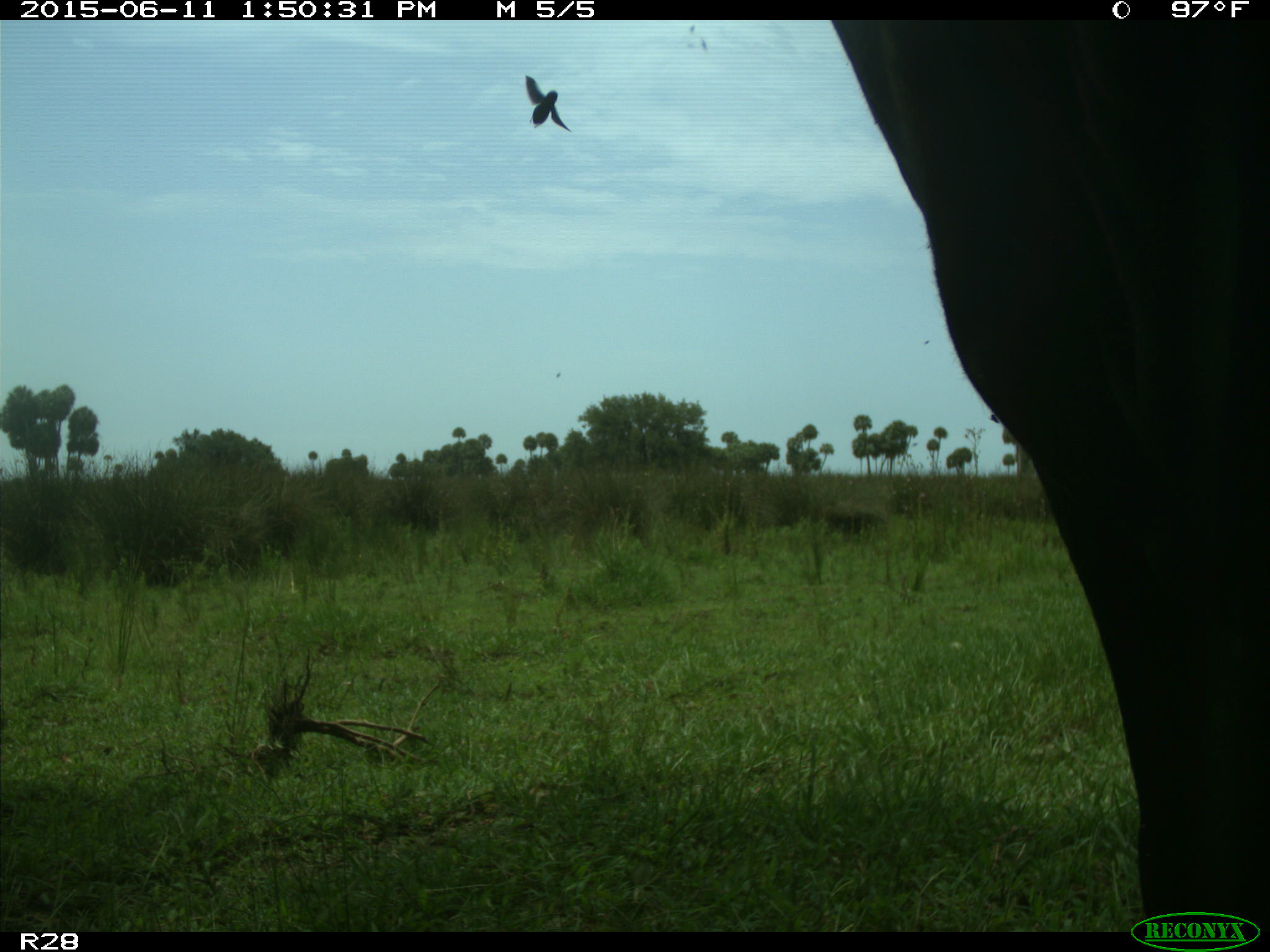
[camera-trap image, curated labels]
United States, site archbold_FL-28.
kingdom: Animalia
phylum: Chordata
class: Mammalia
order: Artiodactyla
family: Bovidae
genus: Bos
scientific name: Bos taurus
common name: domestic cow